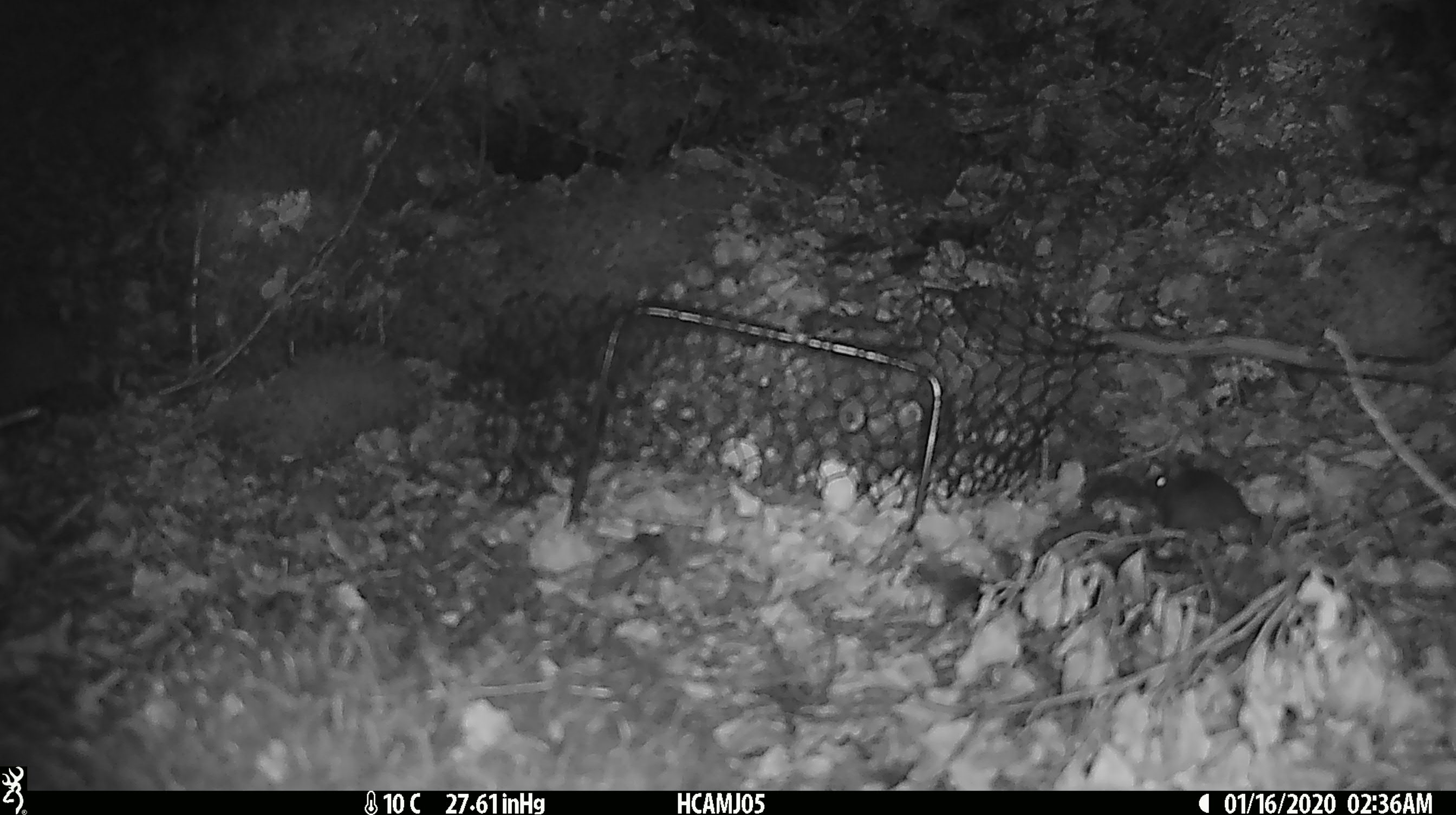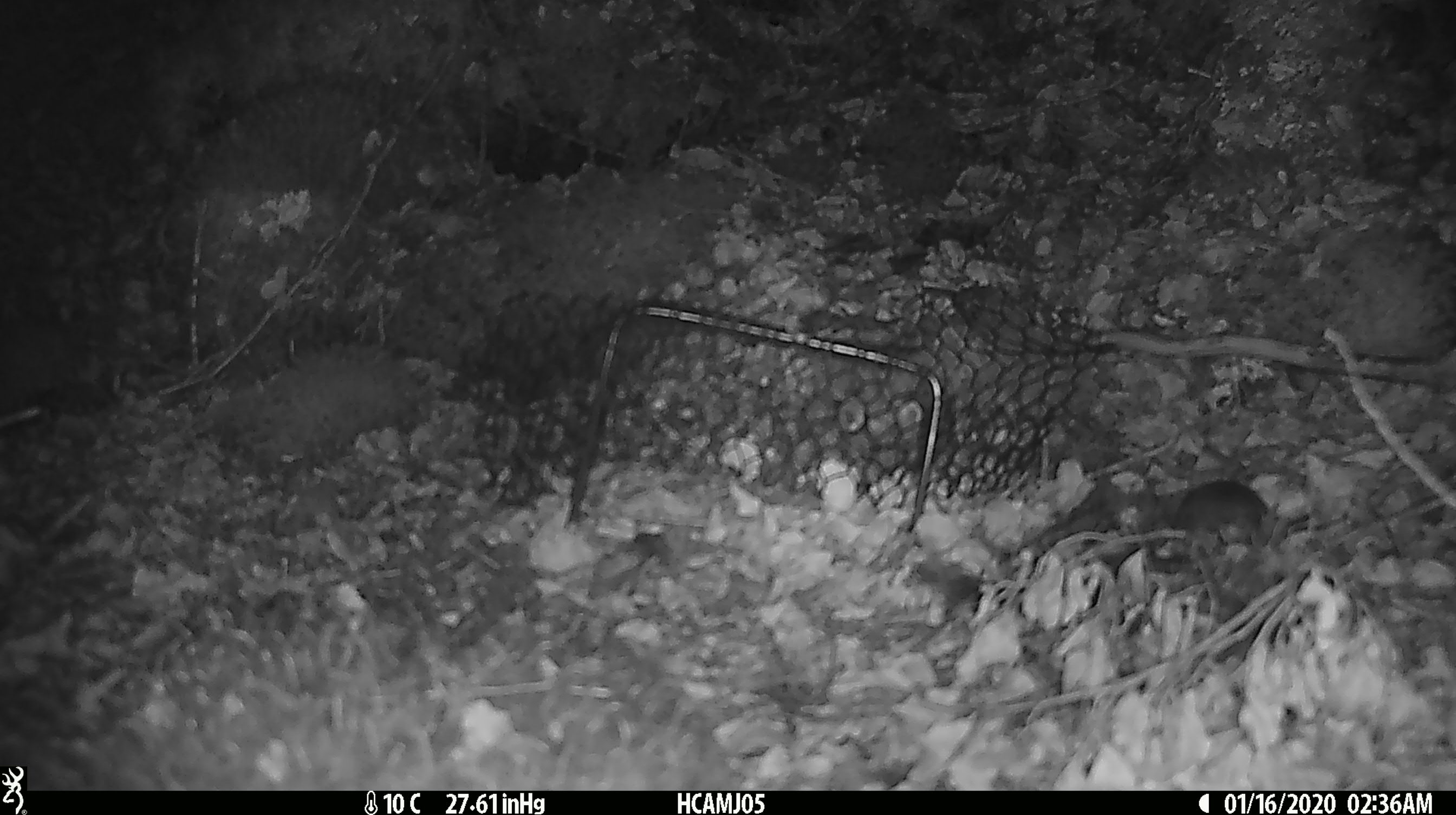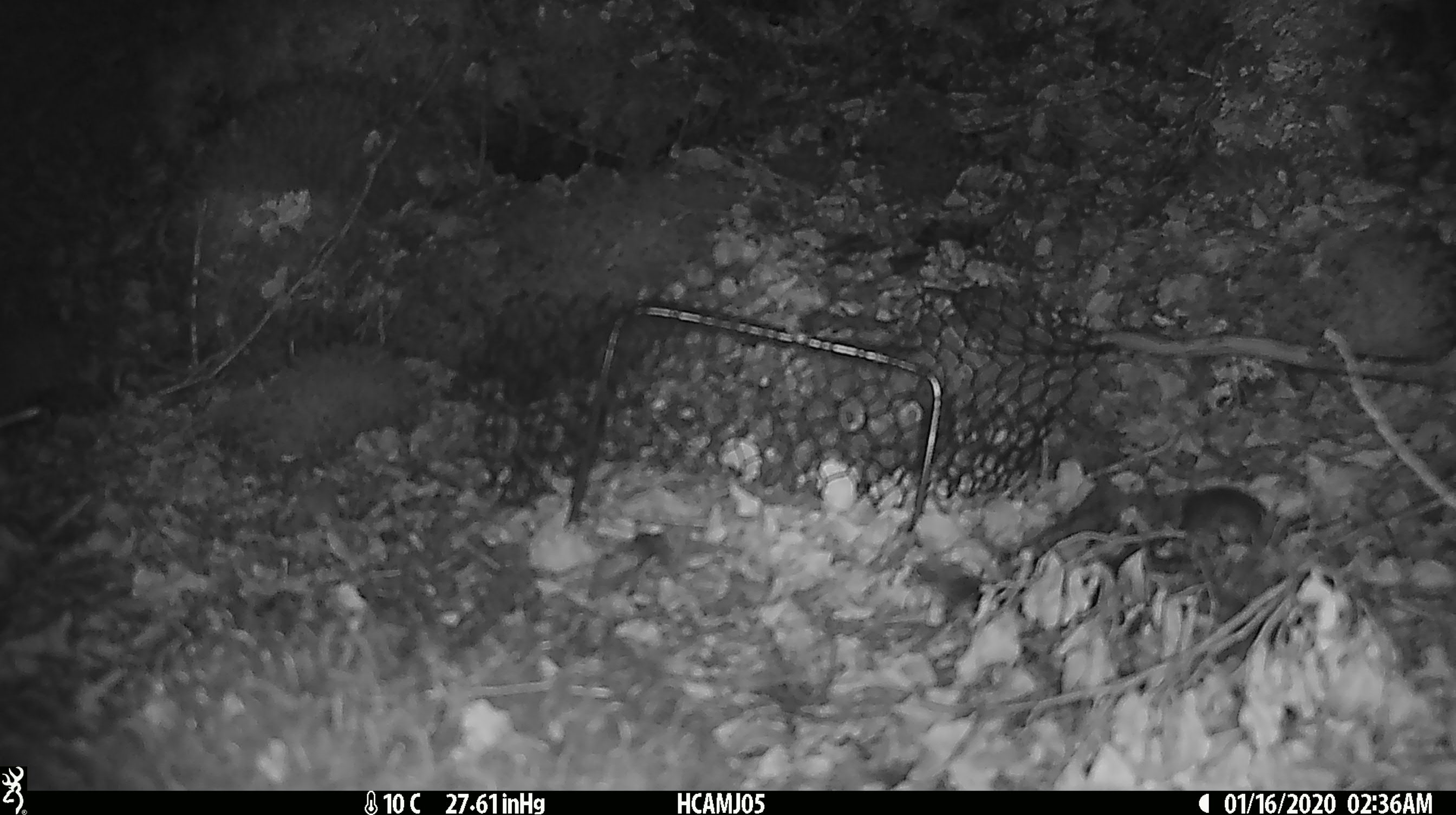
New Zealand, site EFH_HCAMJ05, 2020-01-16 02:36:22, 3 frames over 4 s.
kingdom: Animalia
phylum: Chordata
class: Mammalia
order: Rodentia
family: Muridae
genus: Mus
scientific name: Mus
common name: mouse